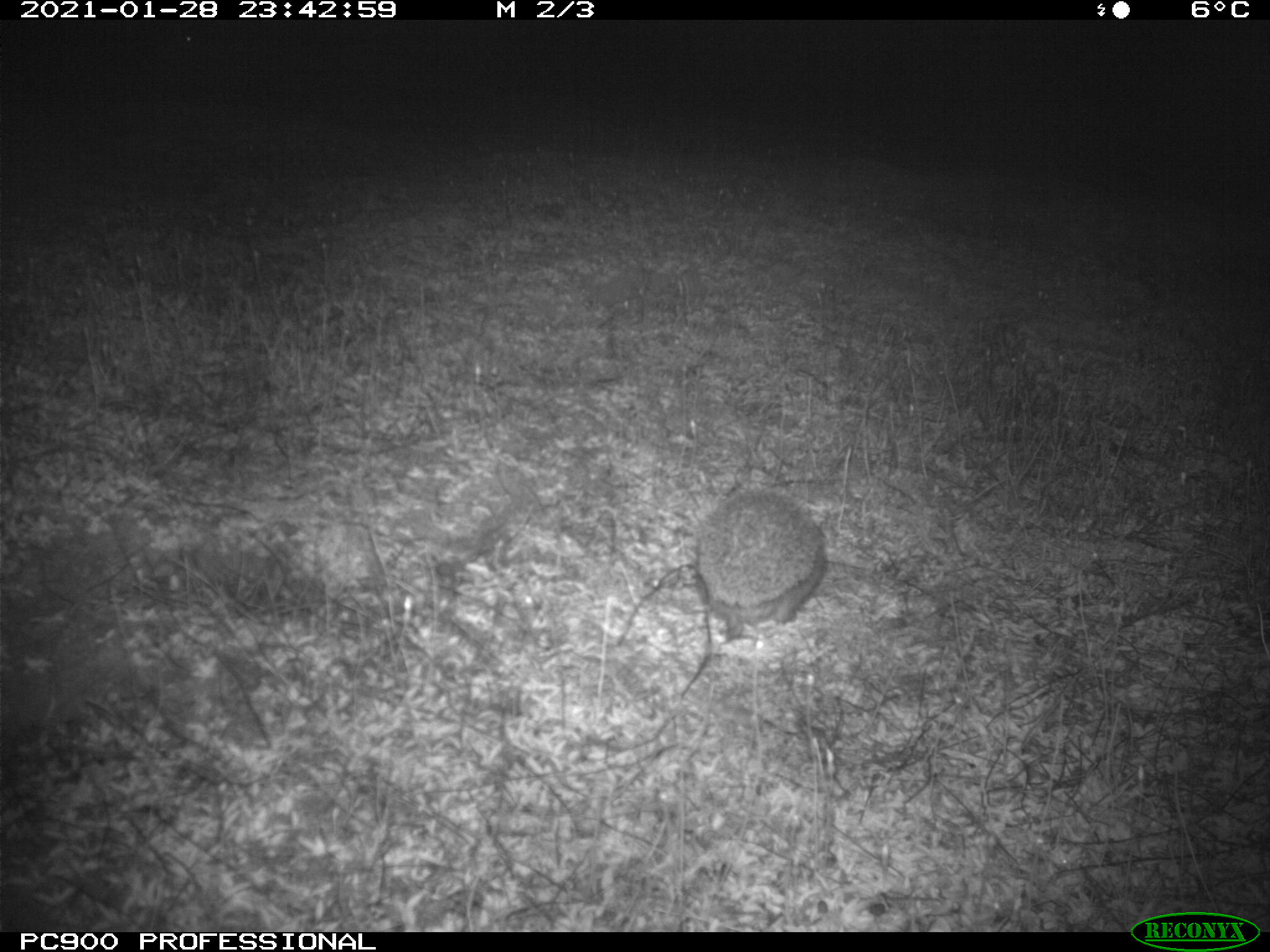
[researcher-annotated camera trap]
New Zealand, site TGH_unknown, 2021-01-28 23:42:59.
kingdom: Animalia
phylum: Chordata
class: Mammalia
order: Eulipotyphla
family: Erinaceidae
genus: Erinaceus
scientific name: Erinaceus europaeus europaeus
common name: european hedgehog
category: hedgehog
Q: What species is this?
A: Hedgehog (european hedgehog) (Erinaceus europaeus europaeus).